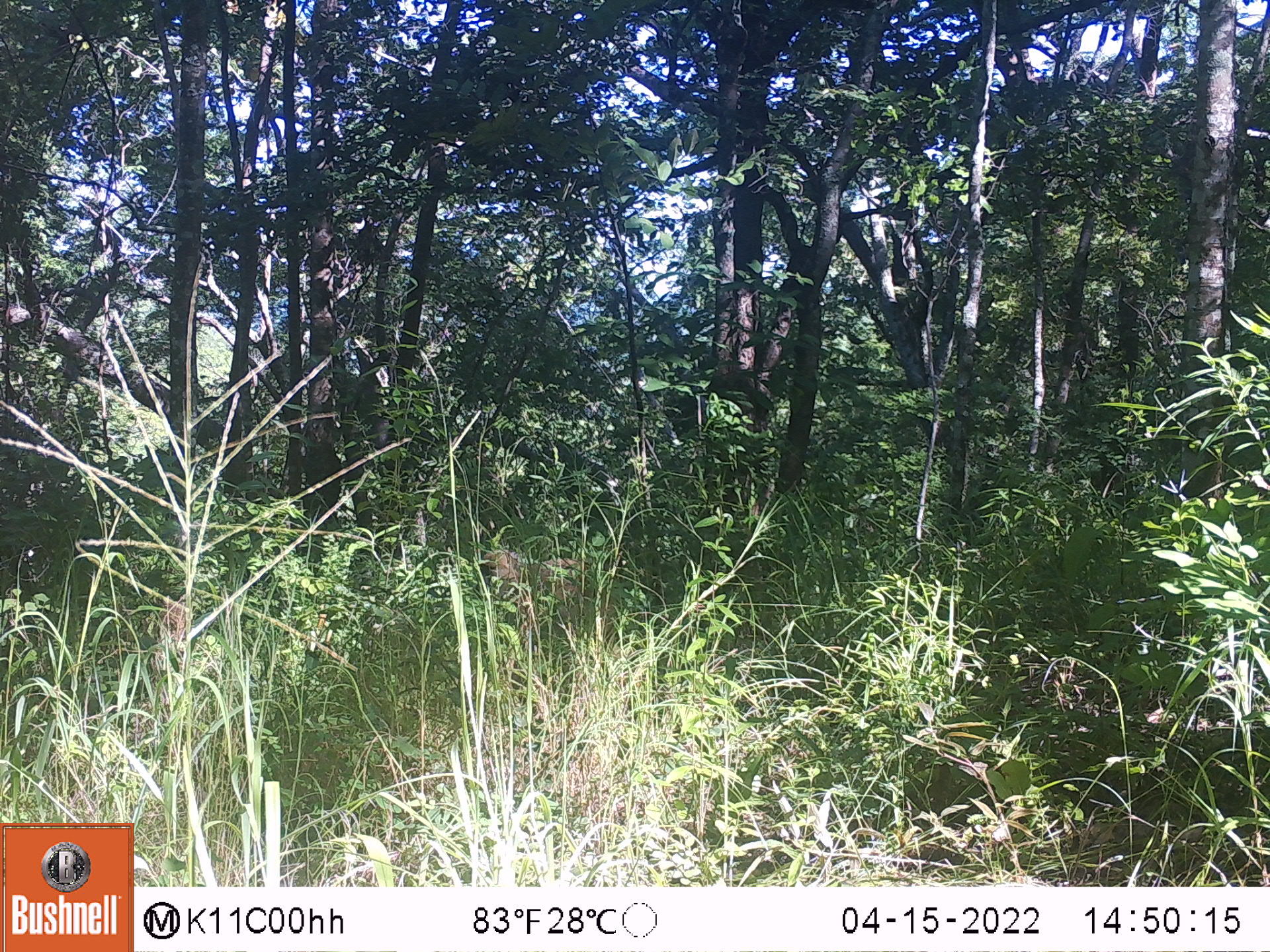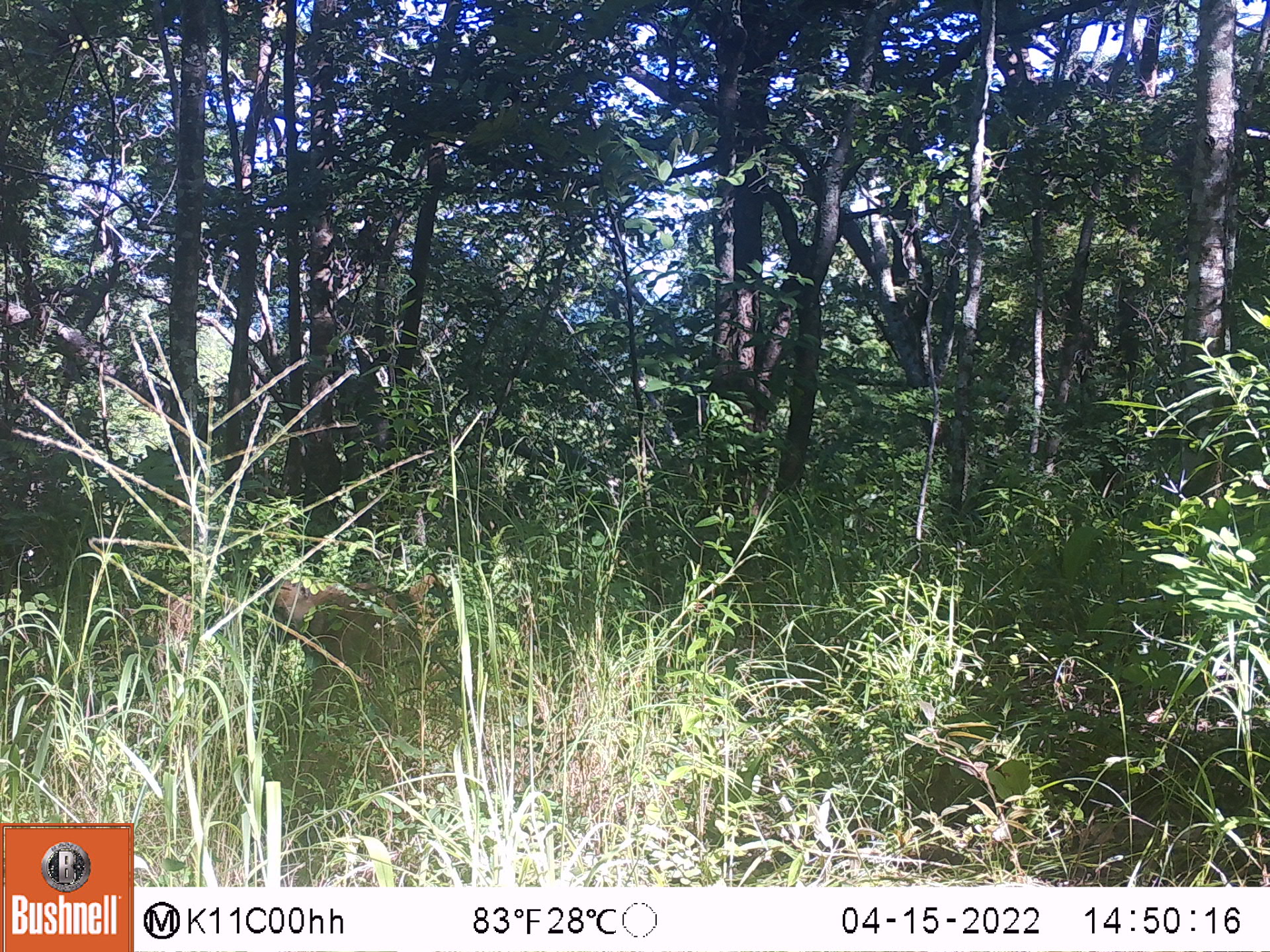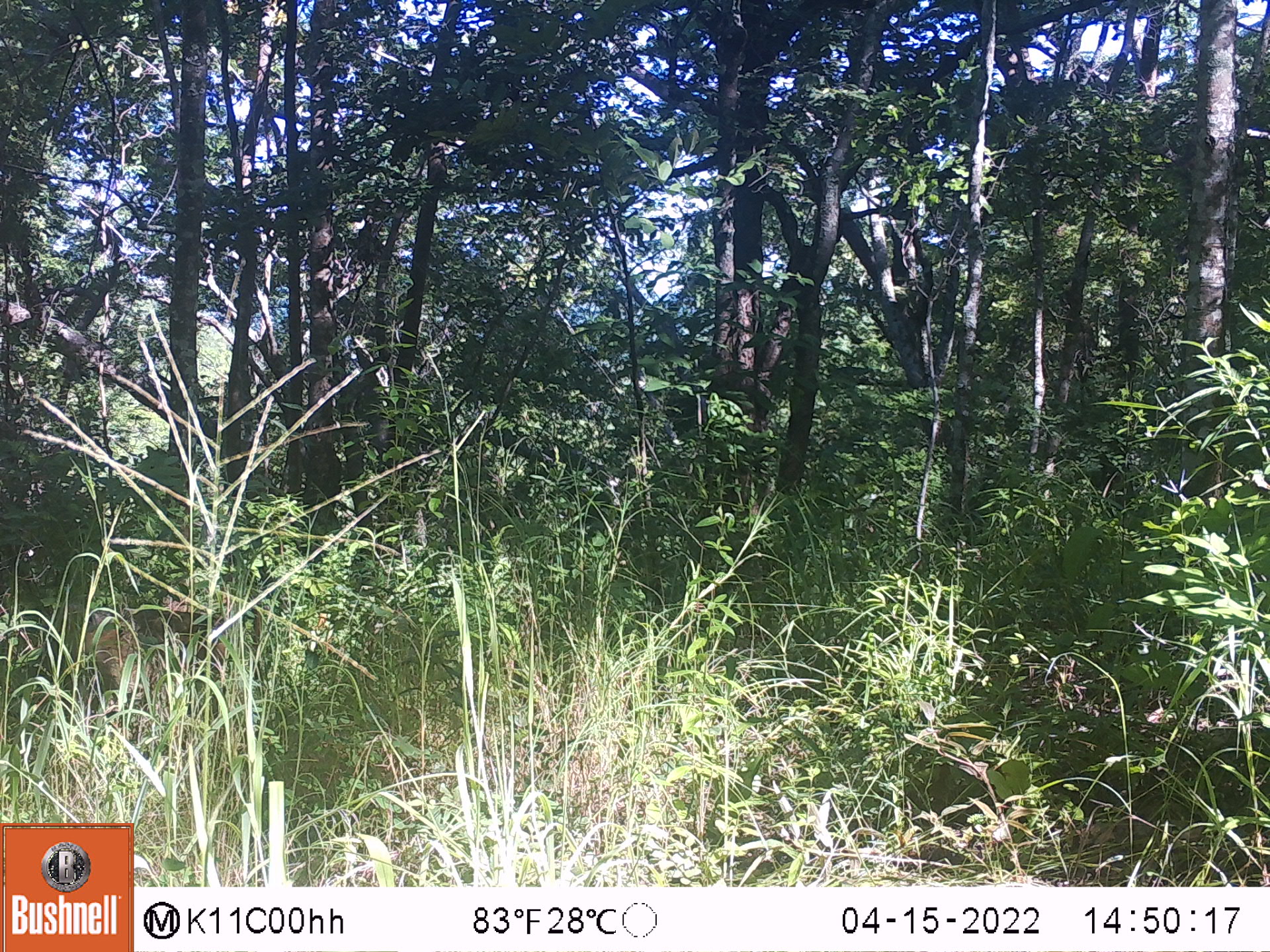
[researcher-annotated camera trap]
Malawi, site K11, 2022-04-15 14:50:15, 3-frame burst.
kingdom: Animalia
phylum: Chordata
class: Mammalia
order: Primates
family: Cercopithecidae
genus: Papio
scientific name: Papio cynocephalus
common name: yellow baboon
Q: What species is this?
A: Yellow baboon (Papio cynocephalus).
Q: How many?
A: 1.